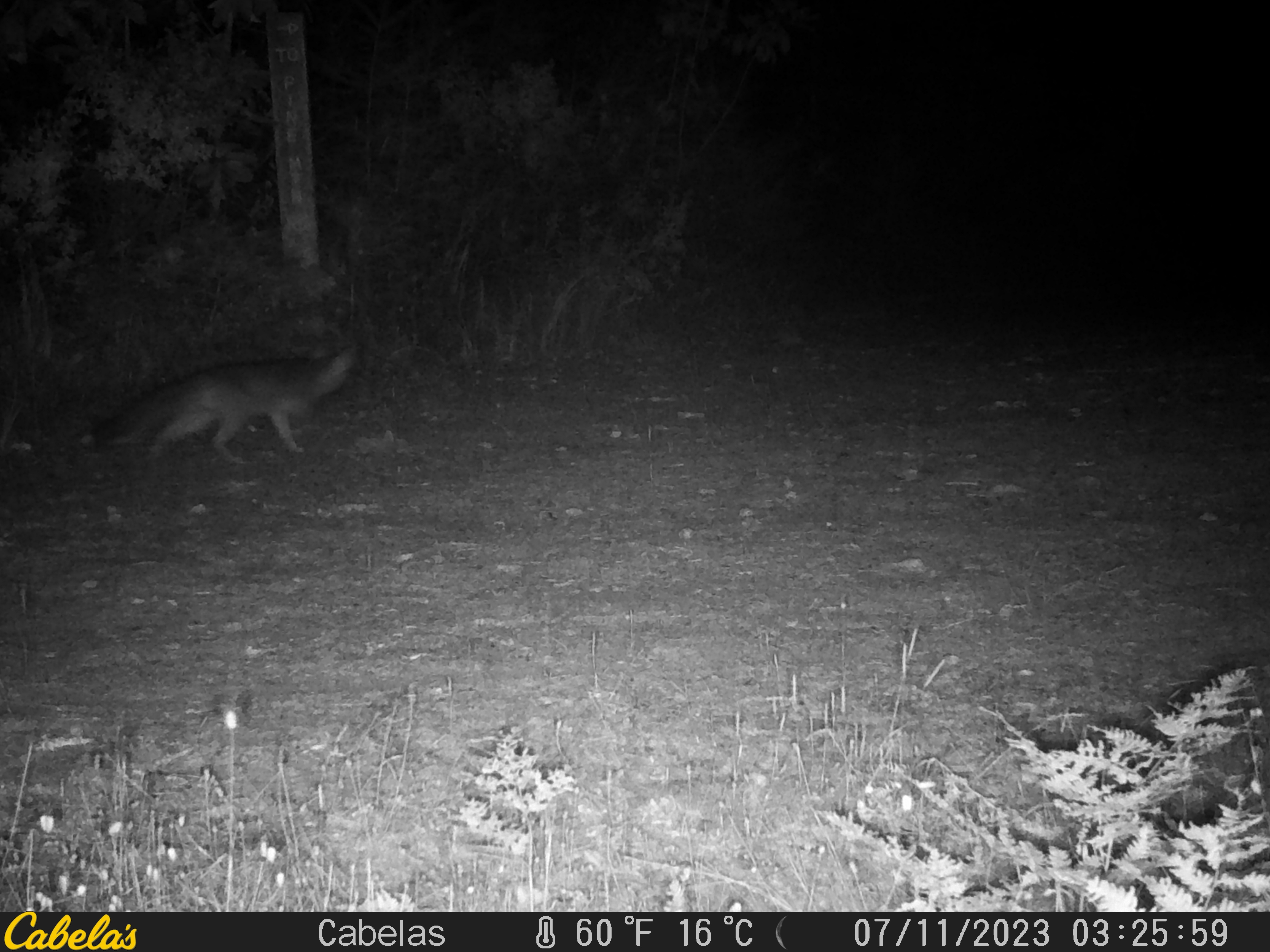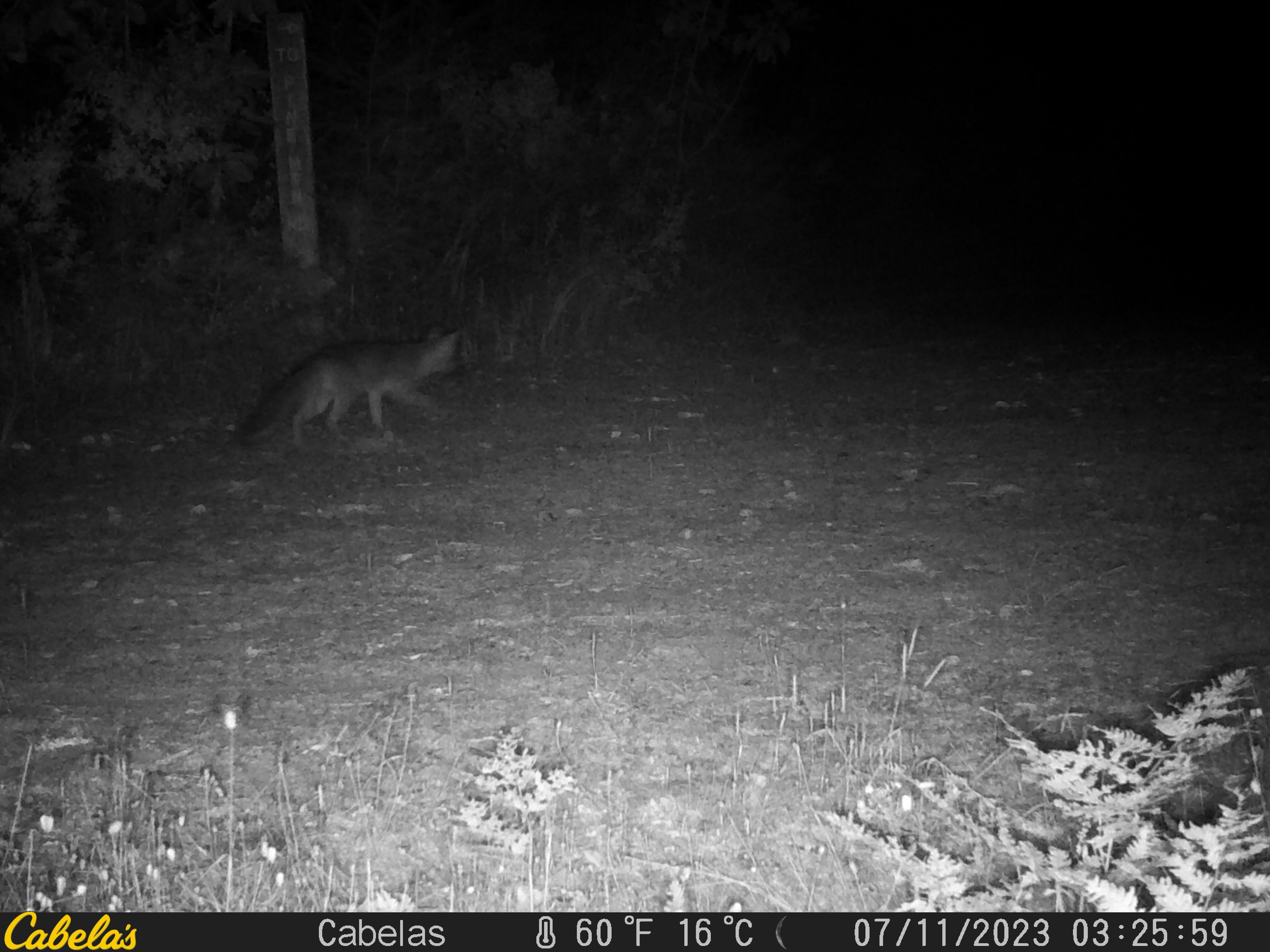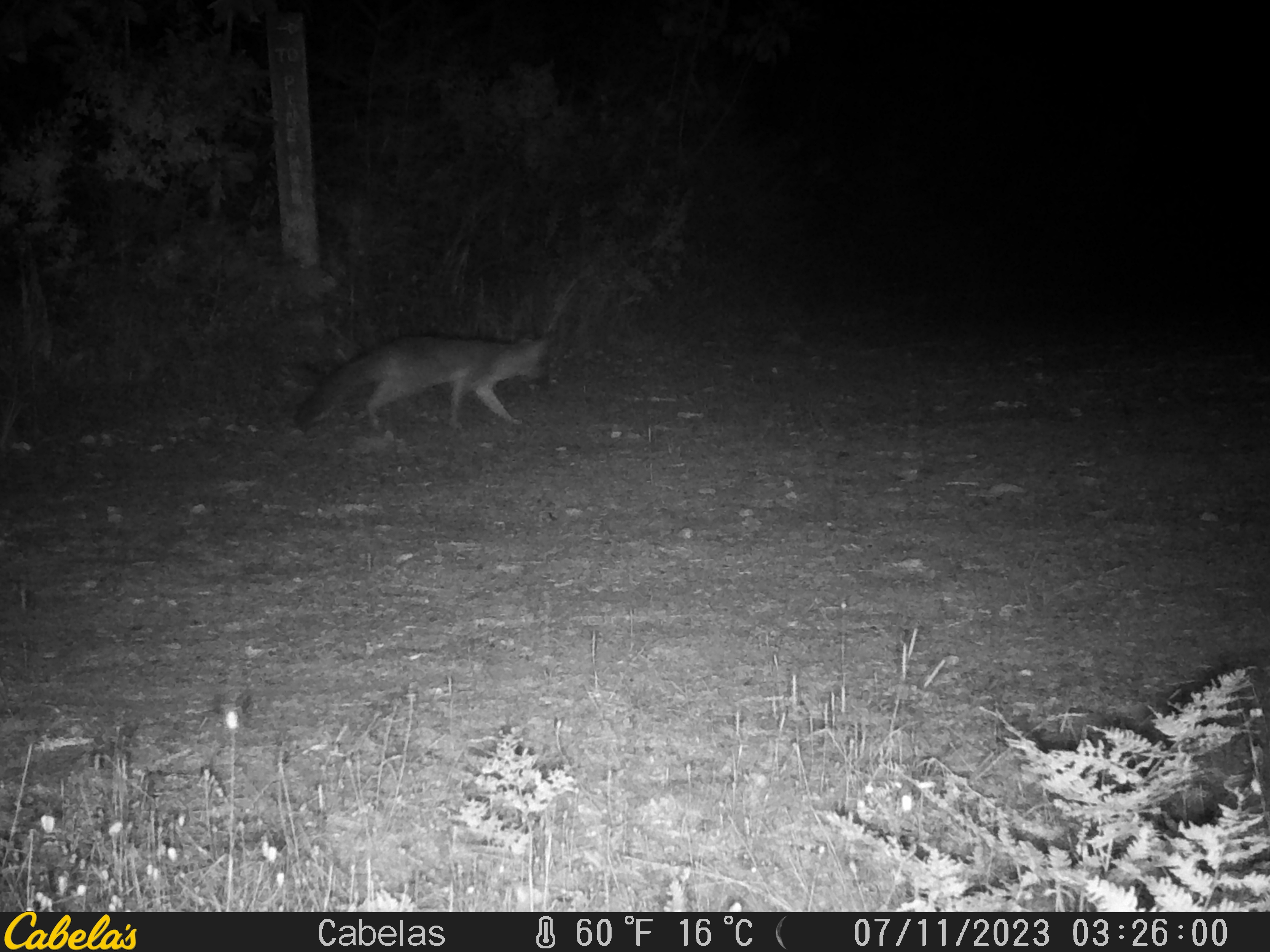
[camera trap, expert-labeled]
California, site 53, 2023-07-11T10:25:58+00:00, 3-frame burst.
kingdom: Animalia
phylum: Chordata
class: Mammalia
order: Carnivora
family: Canidae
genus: Urocyon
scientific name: Urocyon cinereoargenteus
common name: gray fox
Gray fox (Urocyon cinereoargenteus).